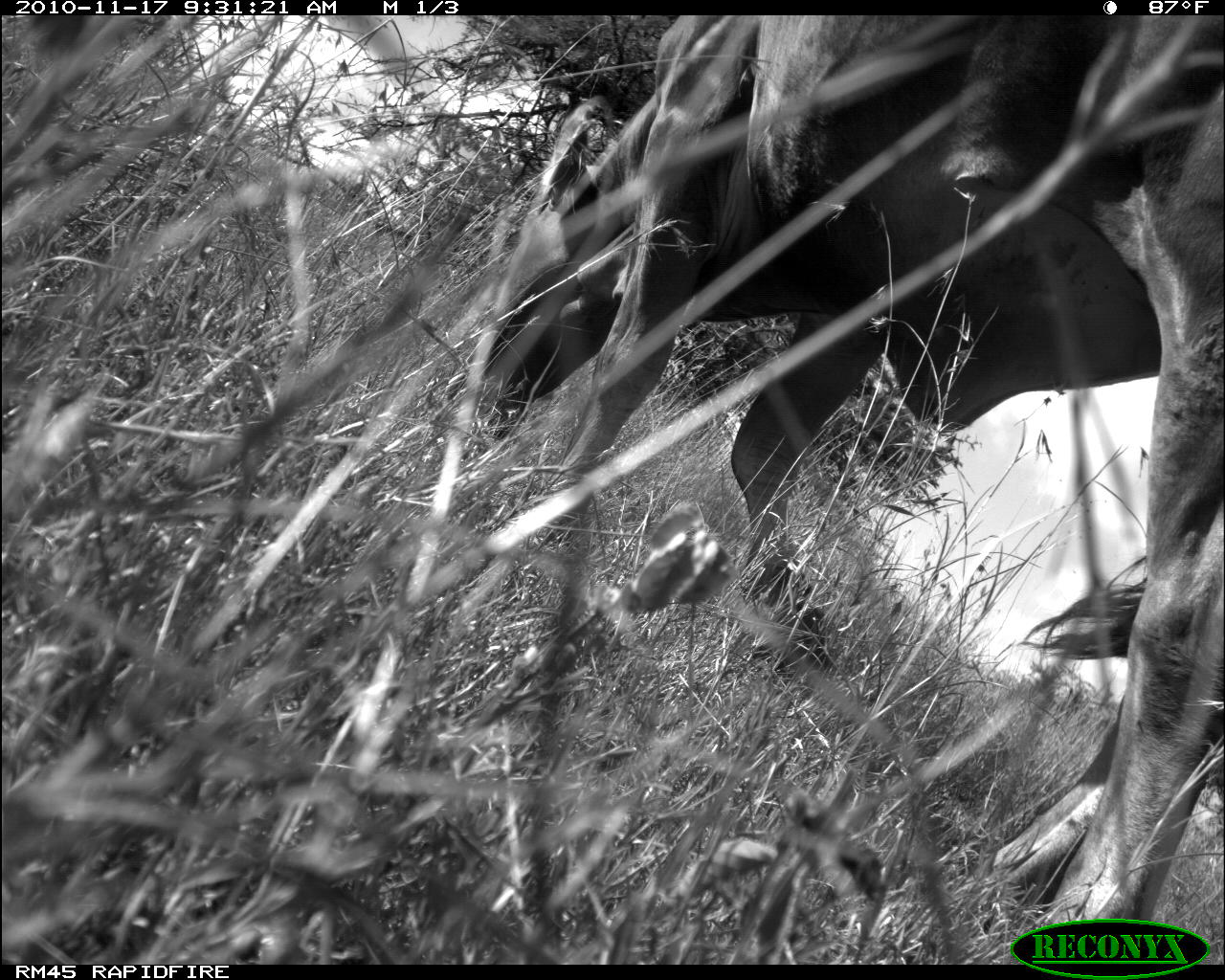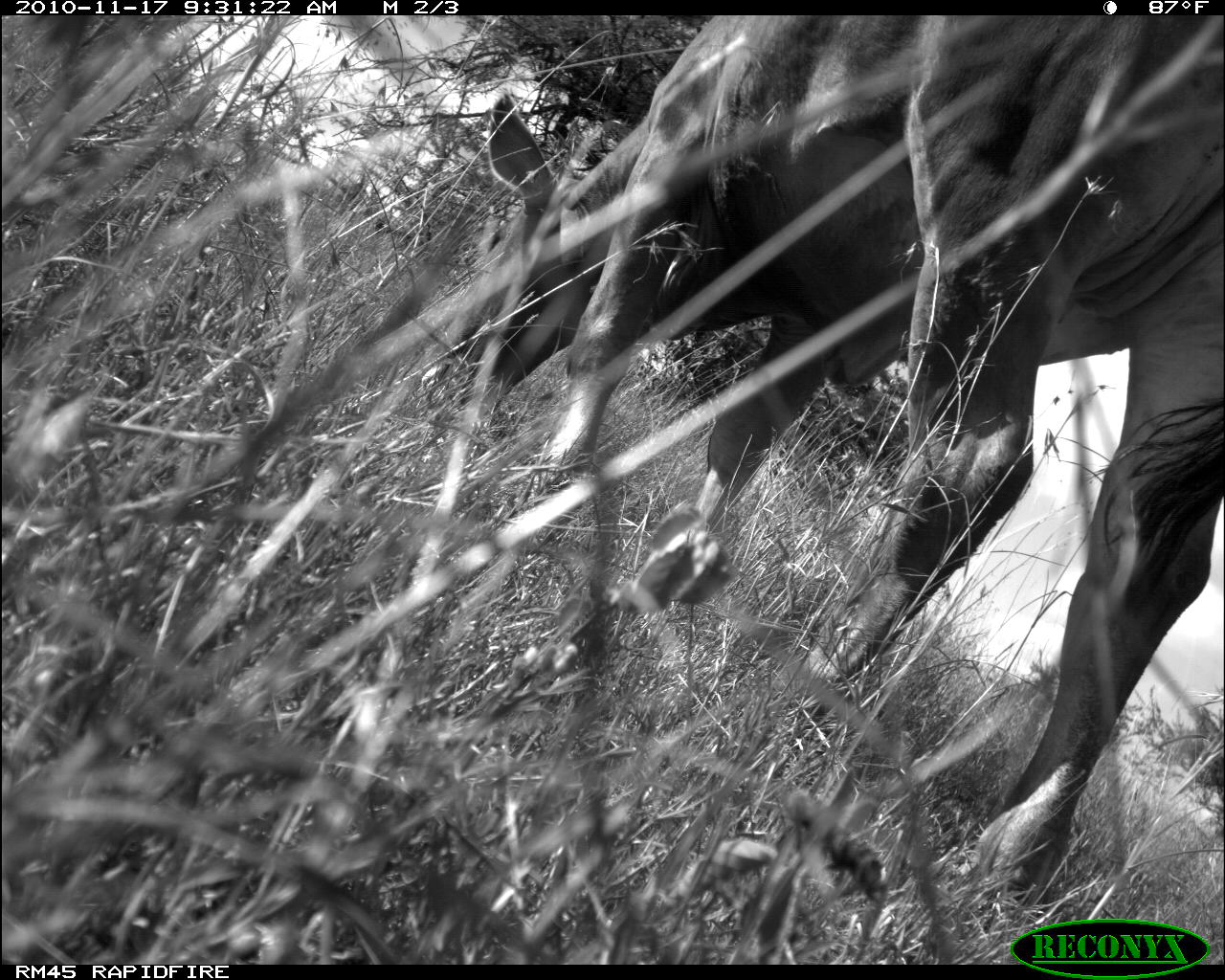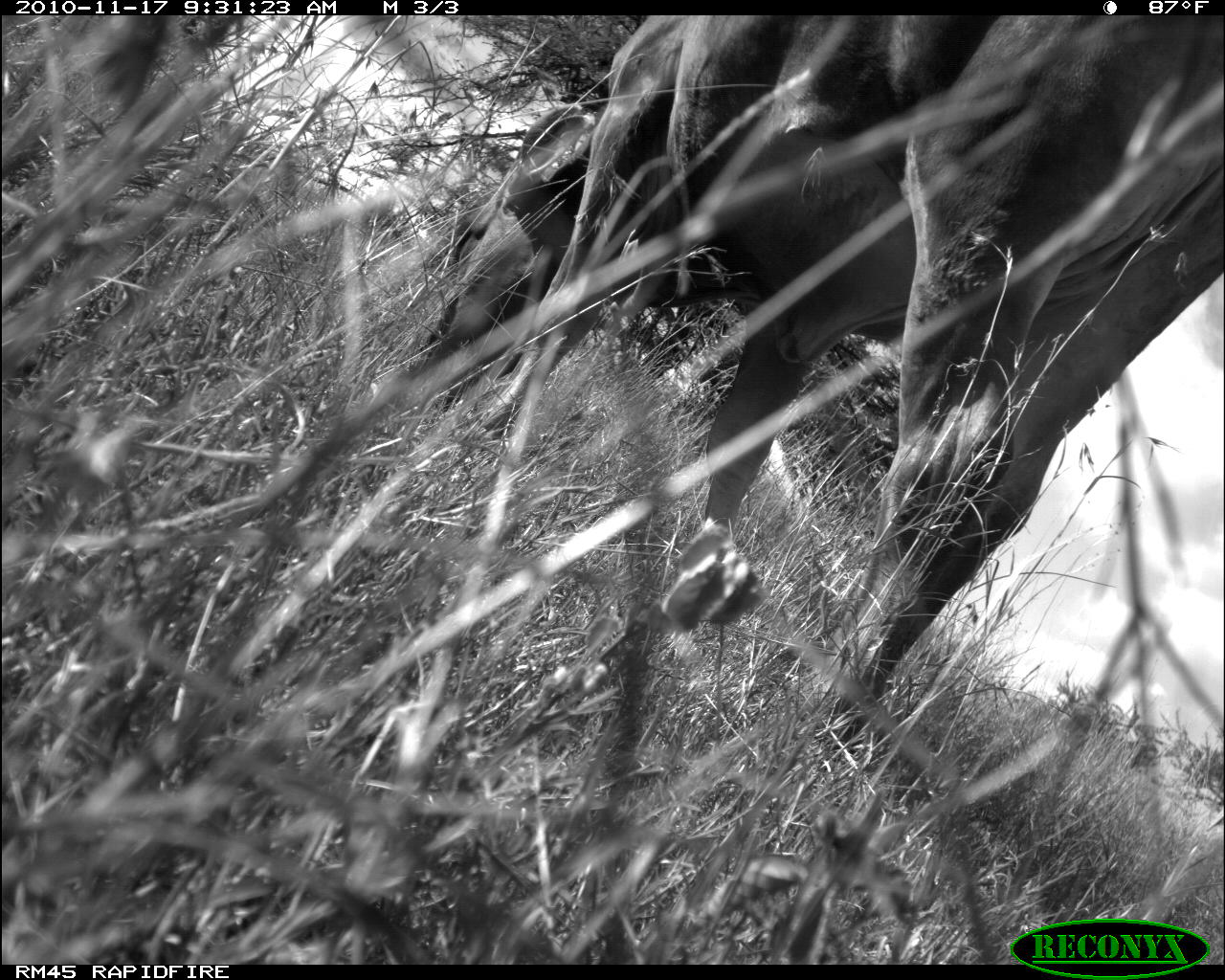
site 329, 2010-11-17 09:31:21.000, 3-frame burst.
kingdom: Animalia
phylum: Chordata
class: Mammalia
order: Artiodactyla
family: Bovidae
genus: Bos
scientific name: Bos taurus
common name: domestic cattle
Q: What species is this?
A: Bos taurus (domestic cattle).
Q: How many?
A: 1.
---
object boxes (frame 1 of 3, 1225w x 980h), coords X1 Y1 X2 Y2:
bos taurus: 444 12 1225 964